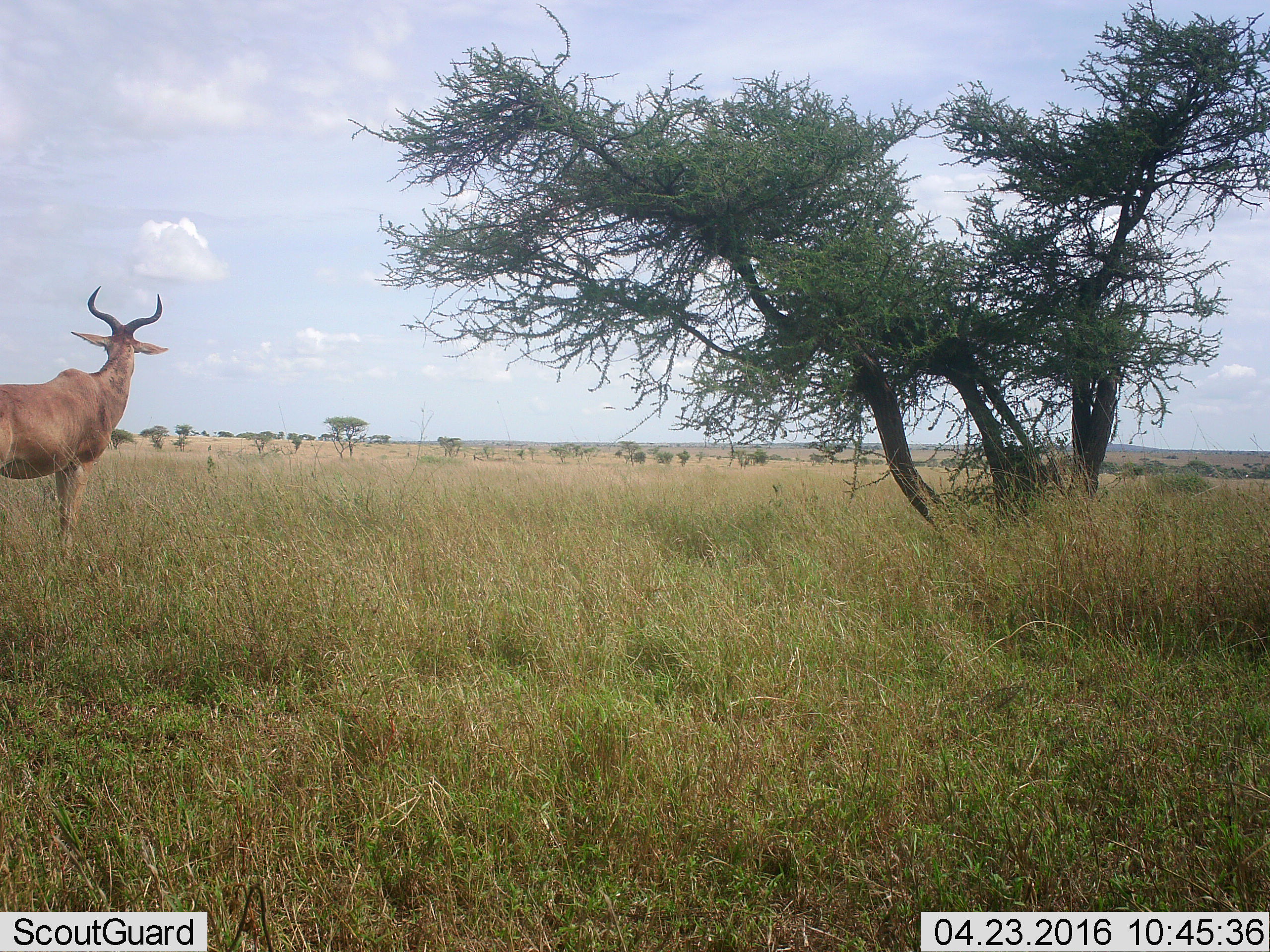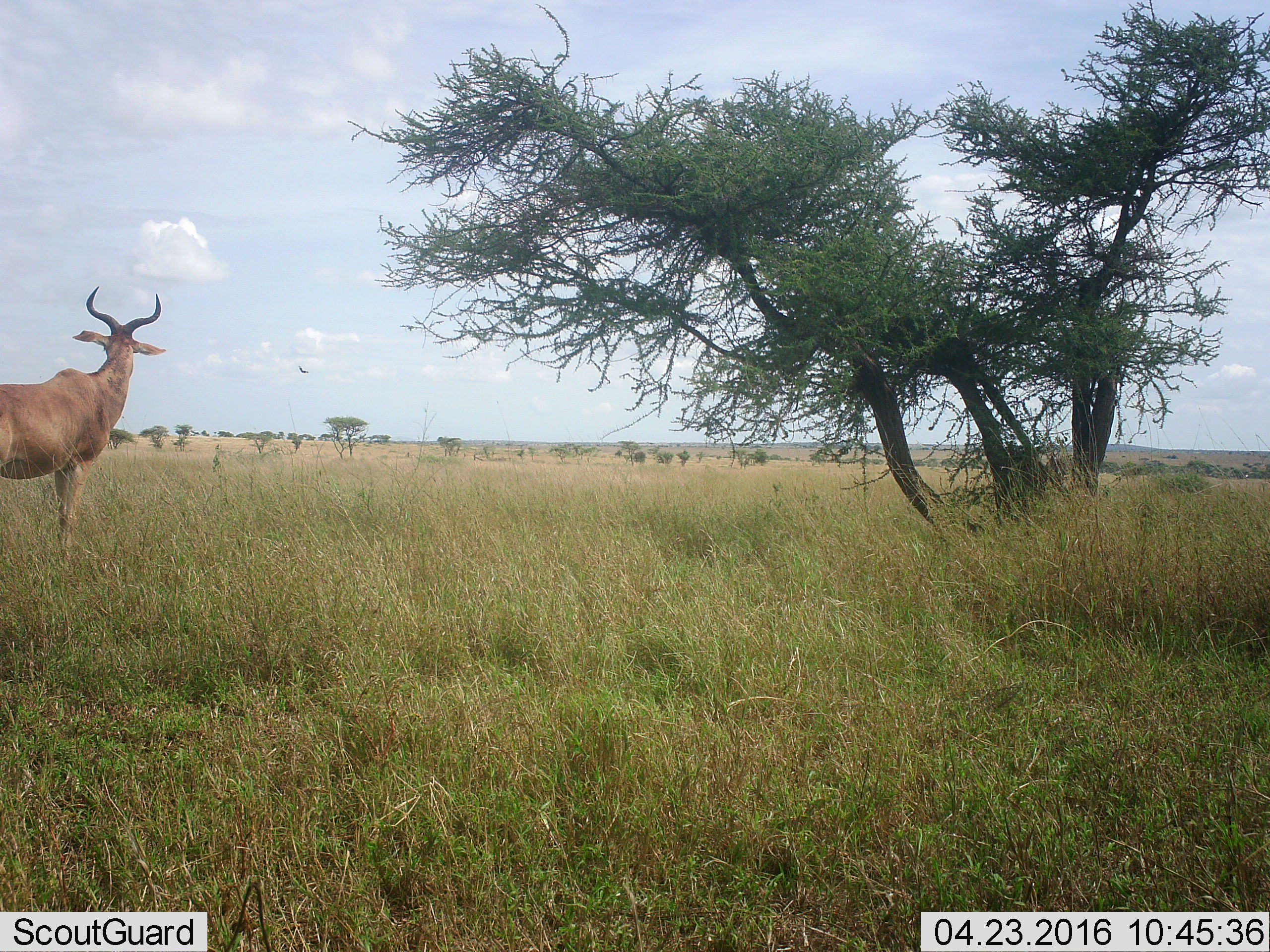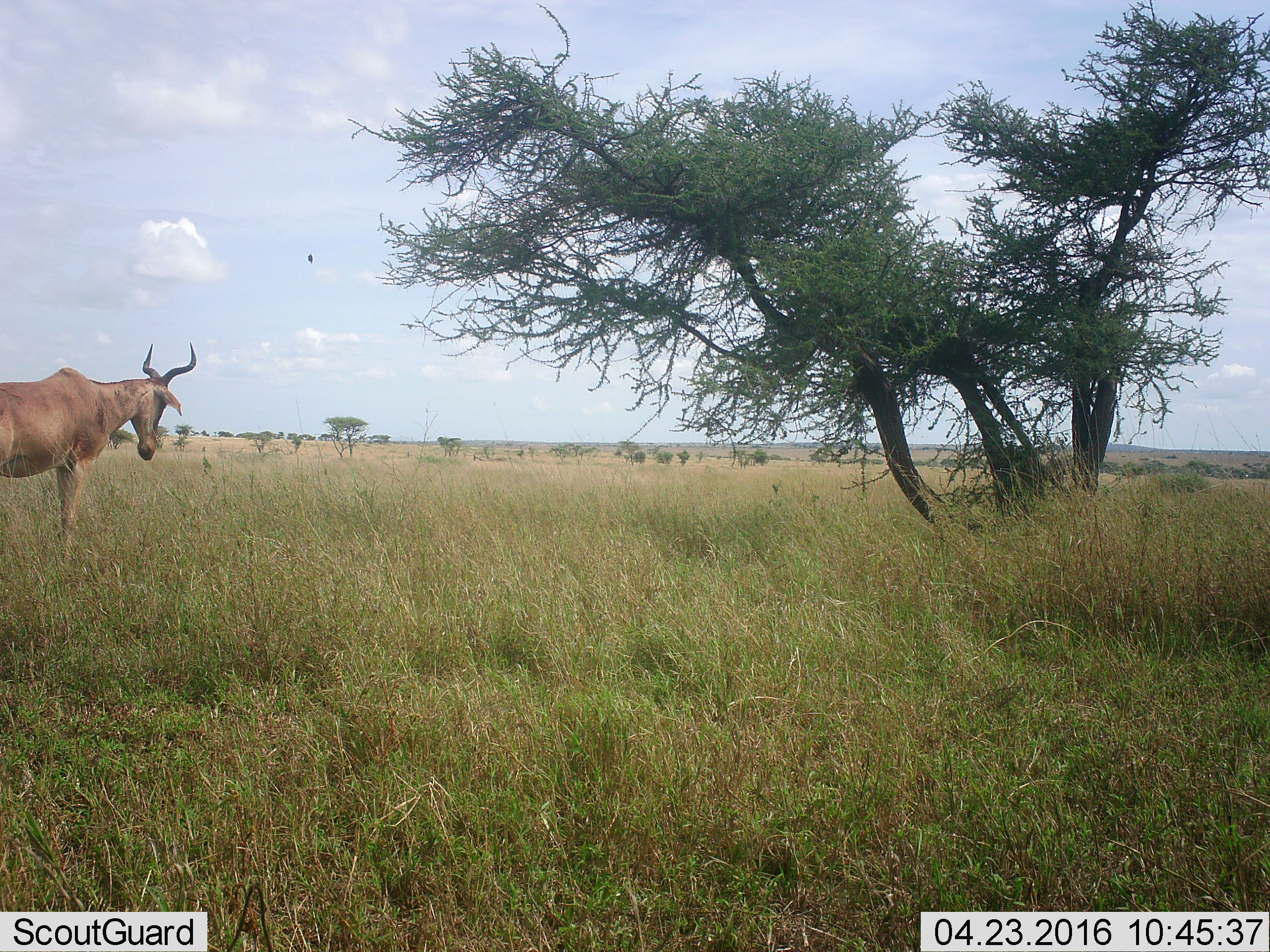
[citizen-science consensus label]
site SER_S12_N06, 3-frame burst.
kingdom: Animalia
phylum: Chordata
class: Mammalia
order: Artiodactyla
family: Bovidae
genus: Alcelaphus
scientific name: Alcelaphus buselaphus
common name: hartebeest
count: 1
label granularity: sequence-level